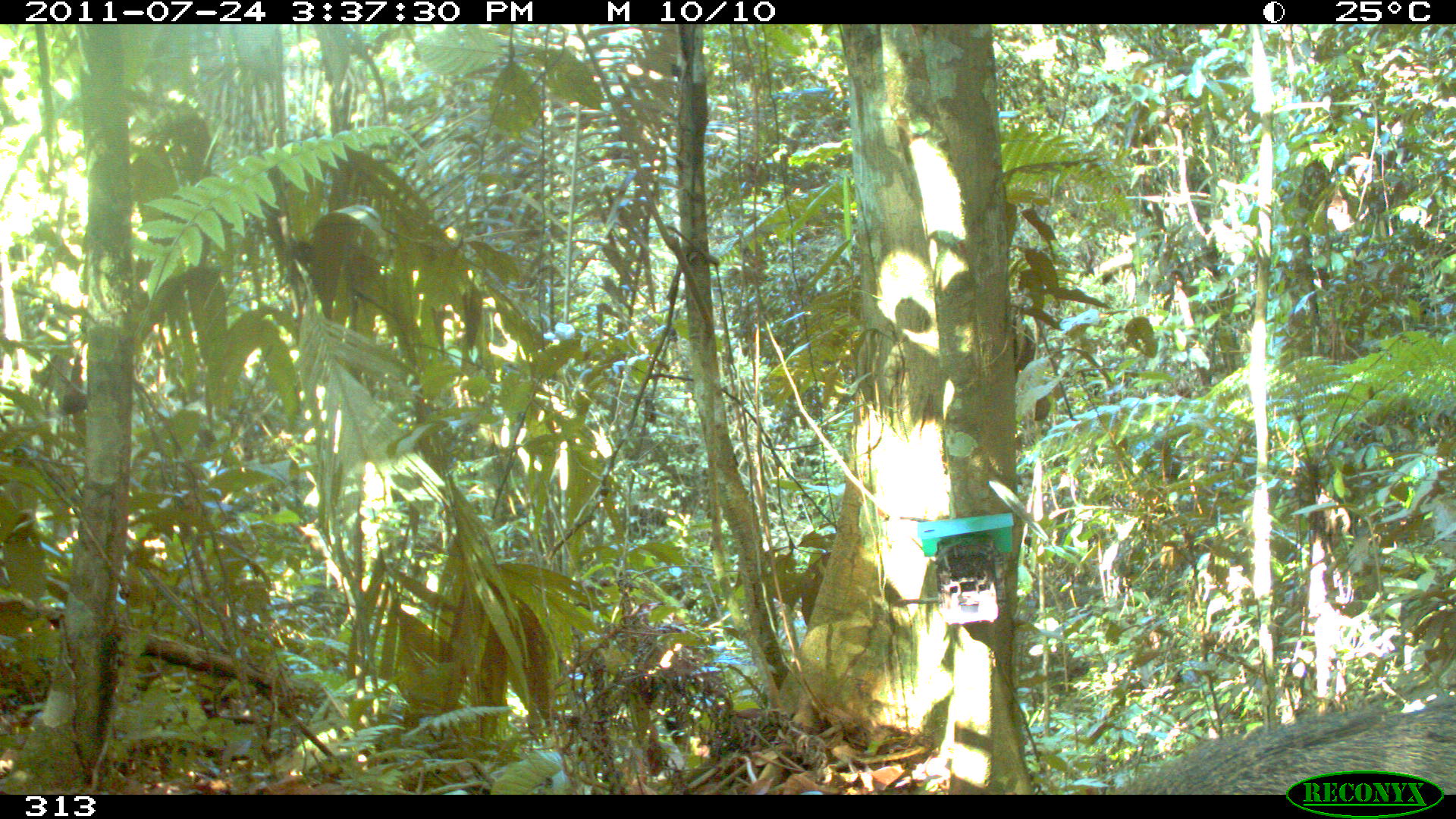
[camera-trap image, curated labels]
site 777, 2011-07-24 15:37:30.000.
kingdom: Animalia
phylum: Chordata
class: Mammalia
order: Artiodactyla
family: Tayassuidae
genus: Pecari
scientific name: Pecari tajacu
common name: collared peccary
Pecari tajacu (collared peccary).